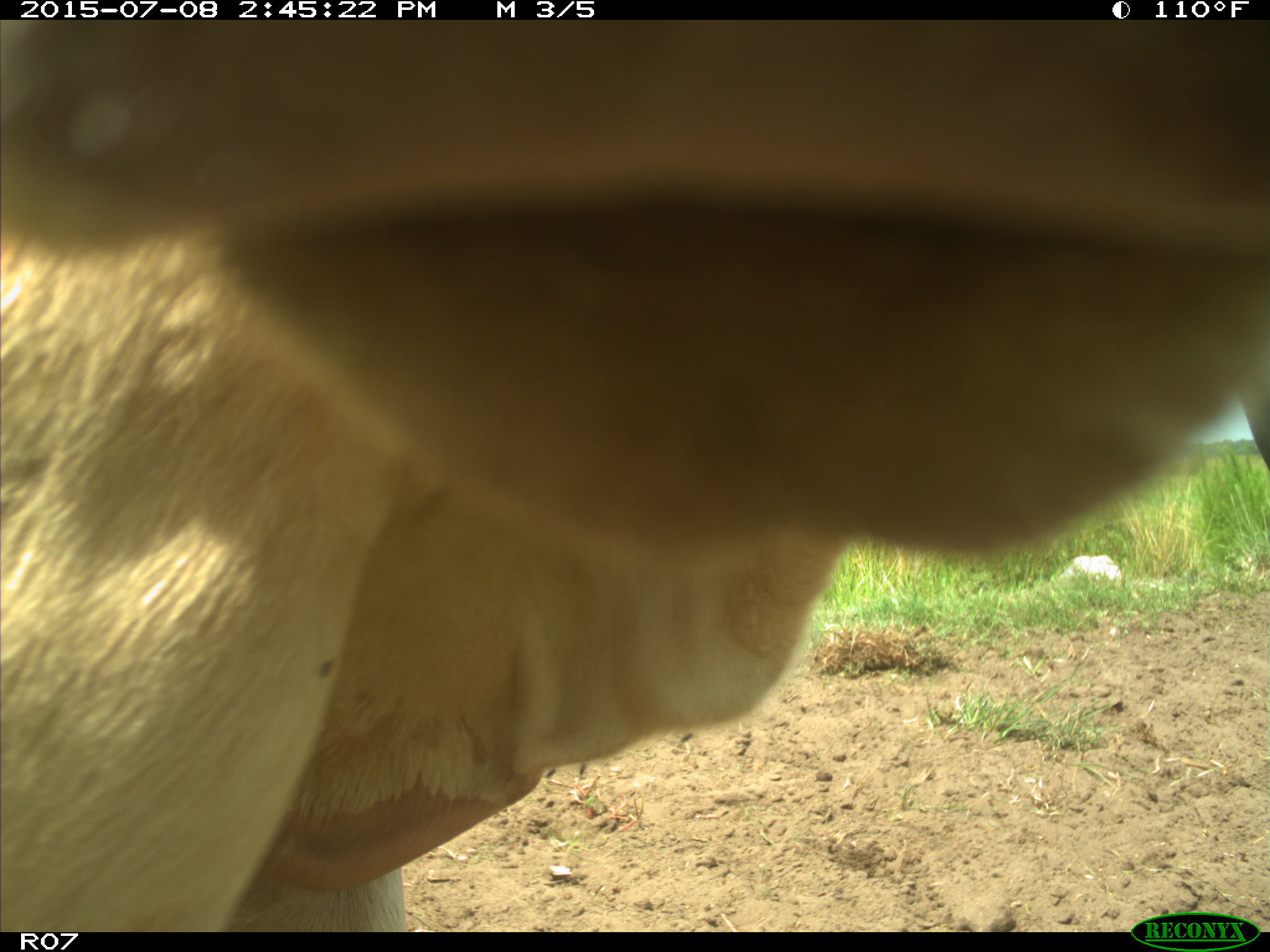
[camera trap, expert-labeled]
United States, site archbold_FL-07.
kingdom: Animalia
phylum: Chordata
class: Mammalia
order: Artiodactyla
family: Bovidae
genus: Bos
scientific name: Bos taurus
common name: domestic cow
Bos taurus (domestic cow).